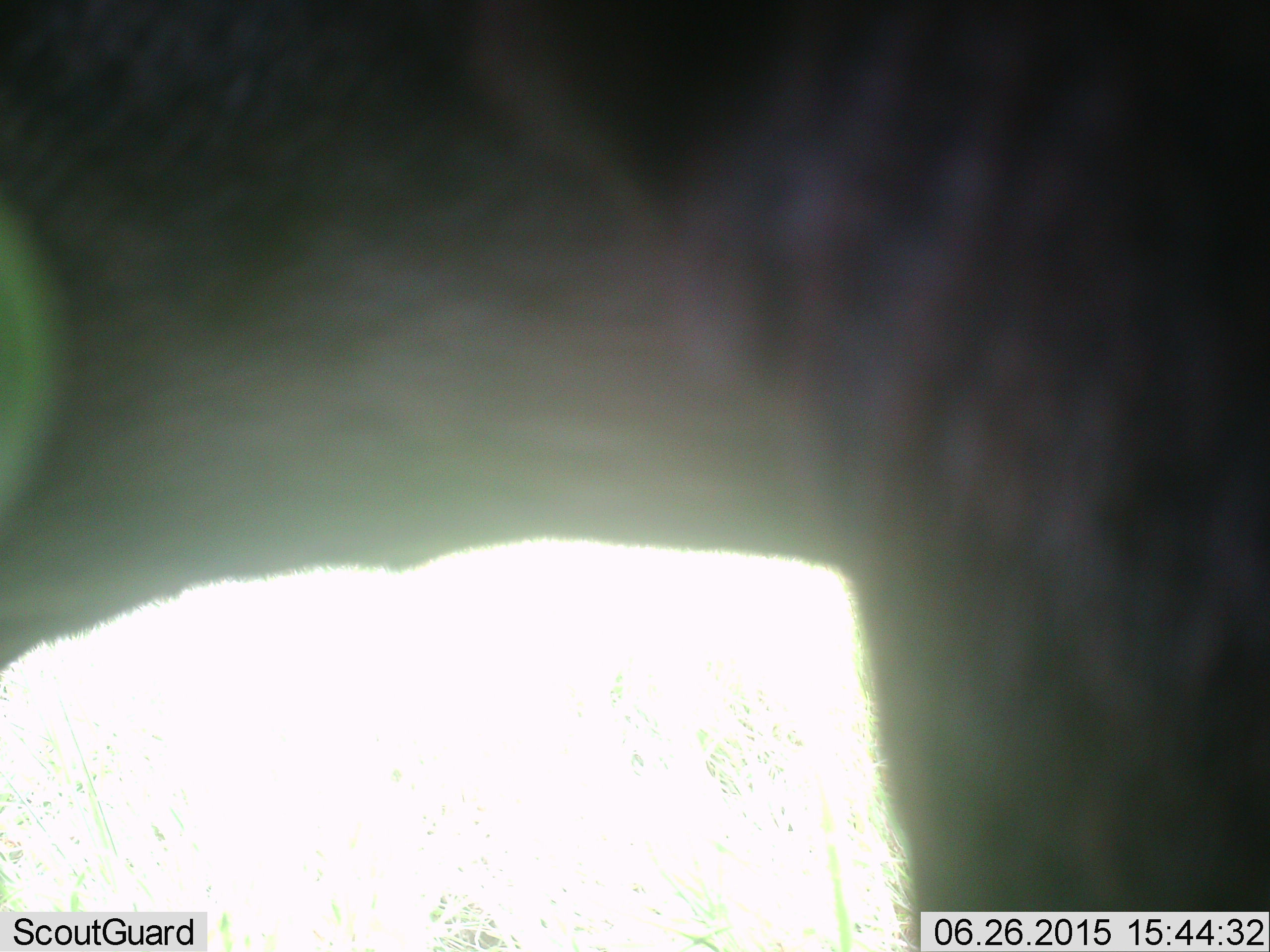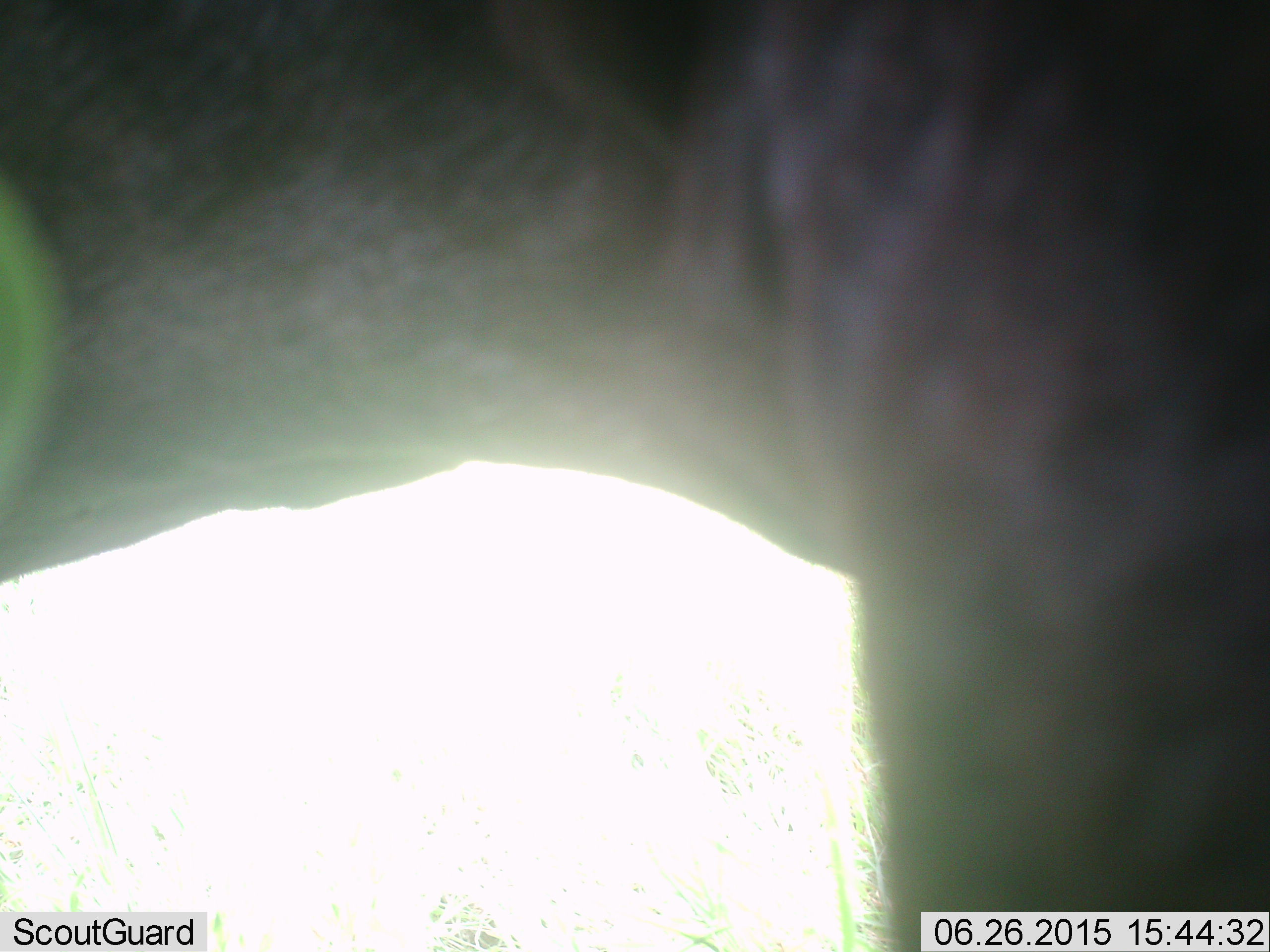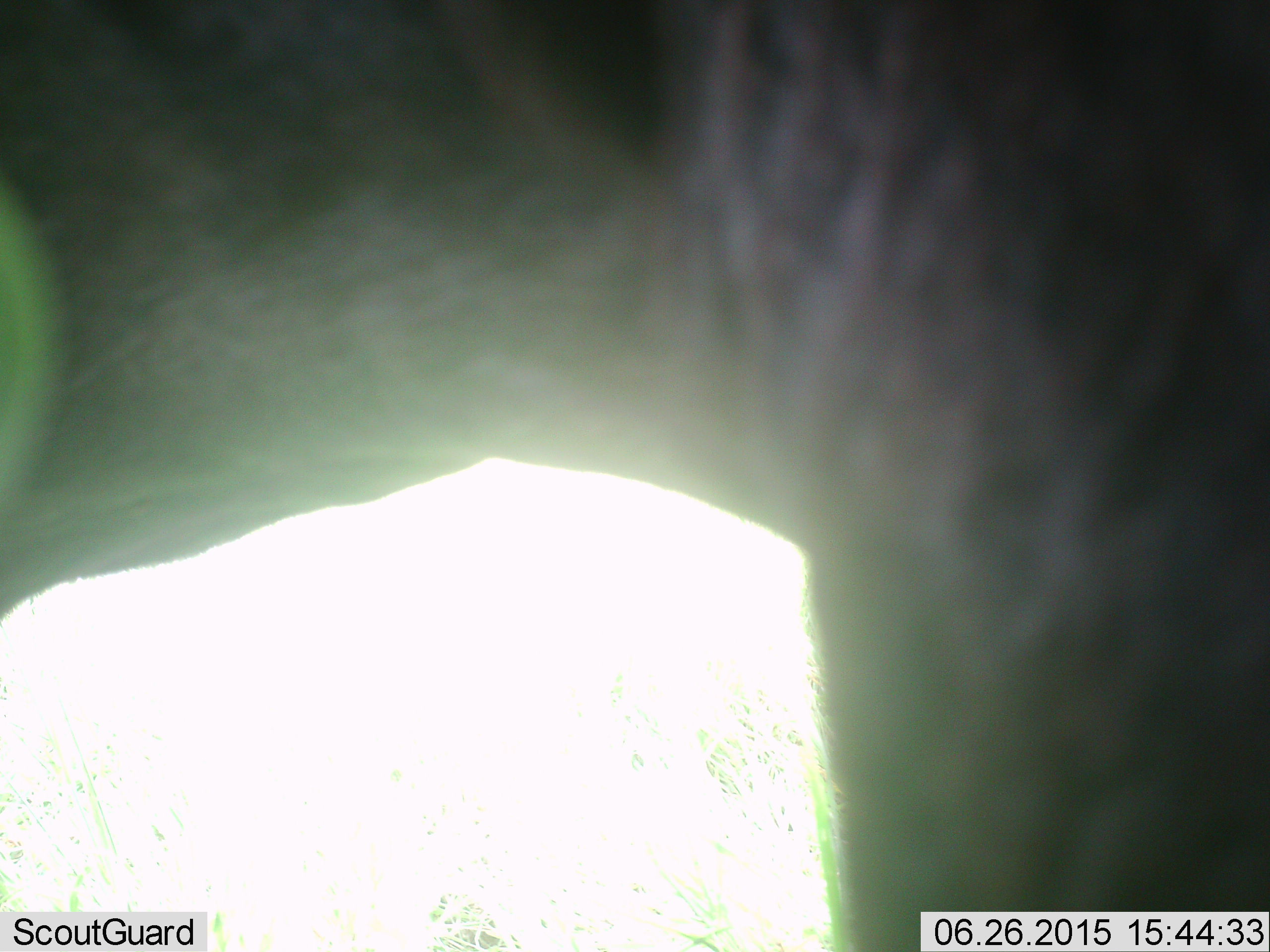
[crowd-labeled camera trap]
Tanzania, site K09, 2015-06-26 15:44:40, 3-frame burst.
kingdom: Animalia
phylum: Chordata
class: Mammalia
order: Artiodactyla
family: Bovidae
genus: Connochaetes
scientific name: Connochaetes taurinus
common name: blue wildebeest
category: wildebeest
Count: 1.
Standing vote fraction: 90%.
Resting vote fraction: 0%.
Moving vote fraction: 10%.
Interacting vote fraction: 0%.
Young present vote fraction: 0%.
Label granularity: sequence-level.